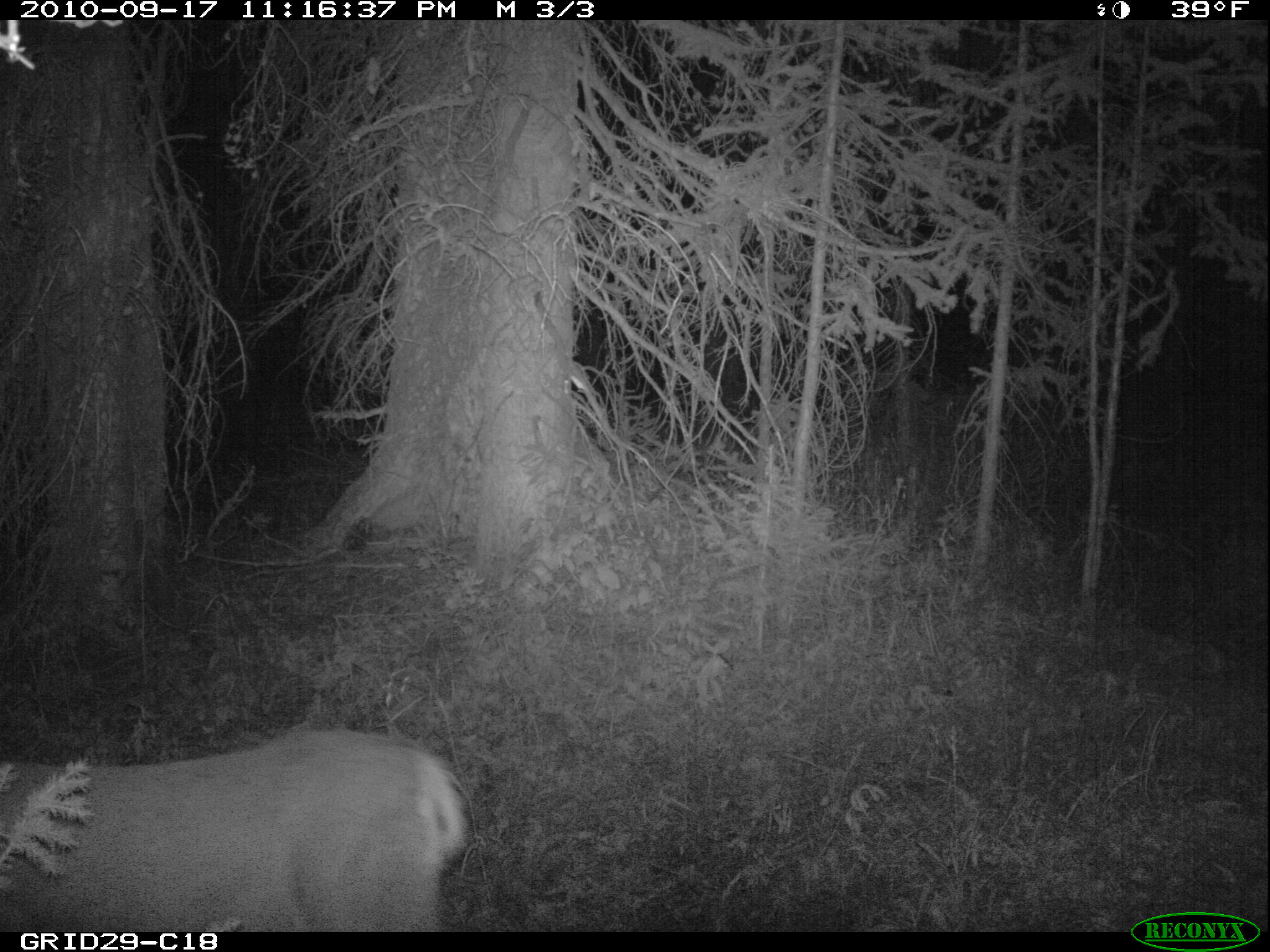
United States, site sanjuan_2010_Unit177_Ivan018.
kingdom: Animalia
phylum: Chordata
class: Mammalia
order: Artiodactyla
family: Cervidae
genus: Odocoileus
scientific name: Odocoileus hemionus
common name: mule deer